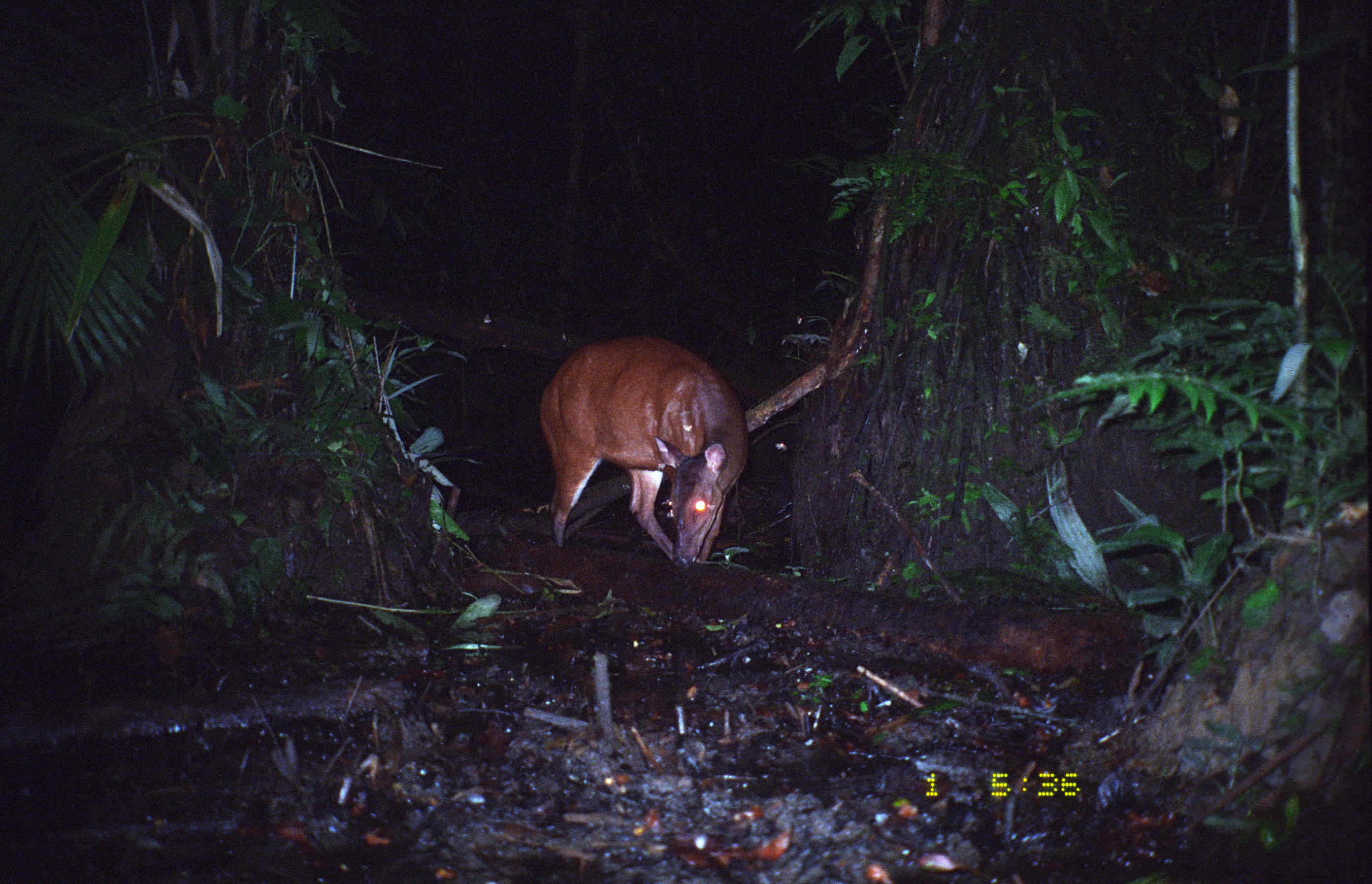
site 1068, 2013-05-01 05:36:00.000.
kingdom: Animalia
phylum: Chordata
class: Mammalia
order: Artiodactyla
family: Cervidae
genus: Mazama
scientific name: Mazama americana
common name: red brocket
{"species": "Mazama americana (red brocket)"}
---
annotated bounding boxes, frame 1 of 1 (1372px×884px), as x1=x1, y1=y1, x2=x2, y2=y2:
mazama americana: x1=538, y1=333, x2=749, y2=572